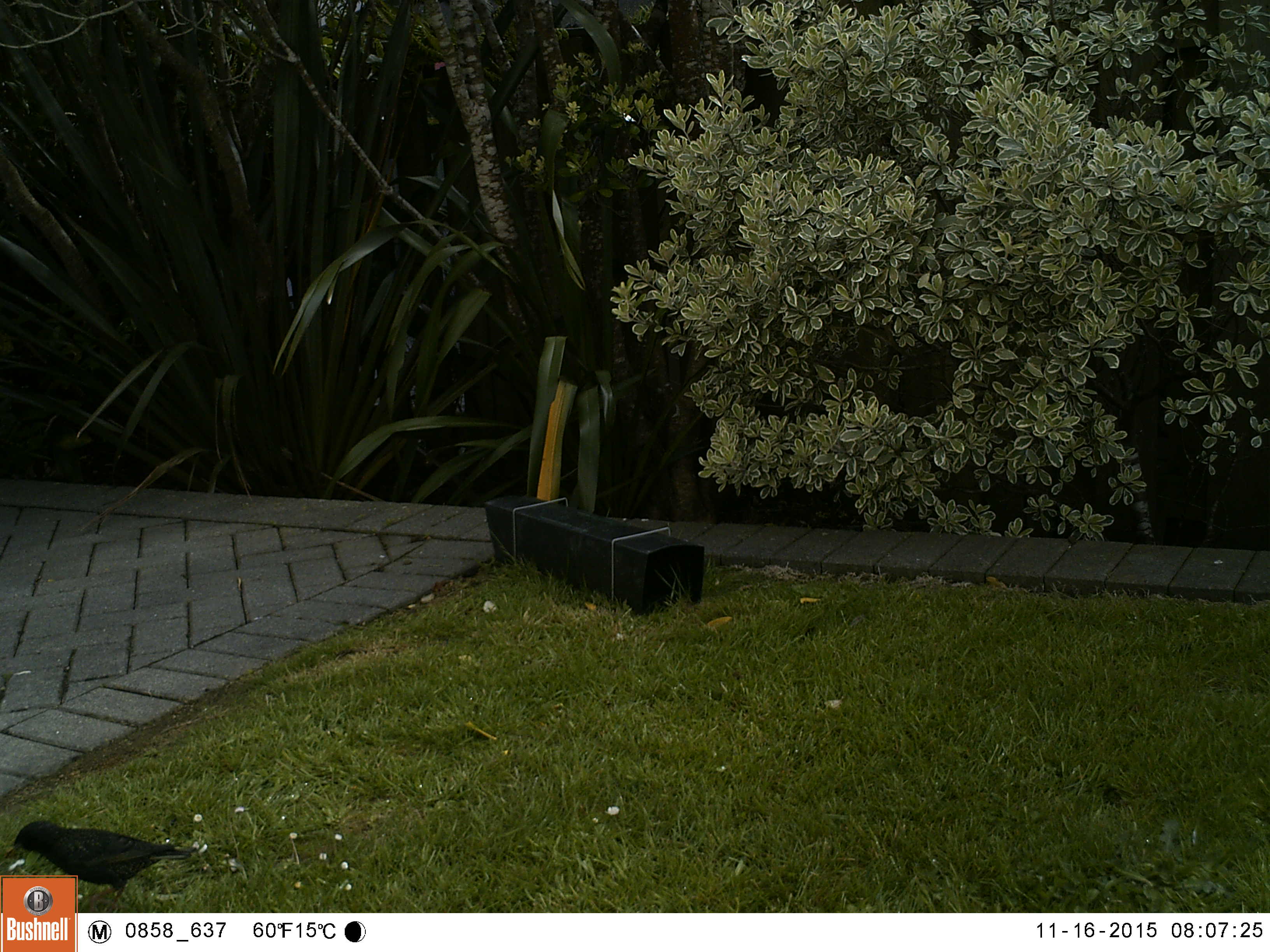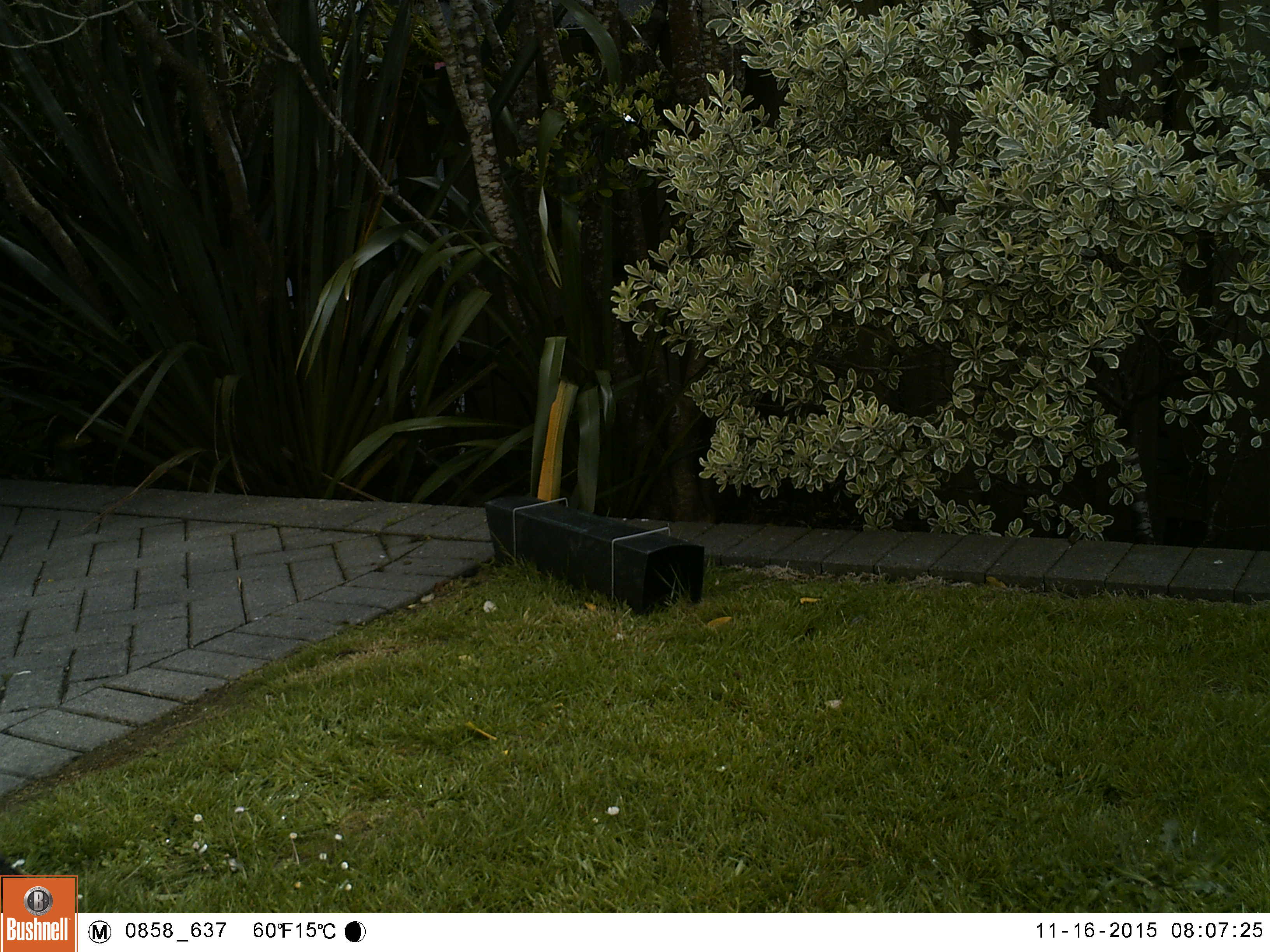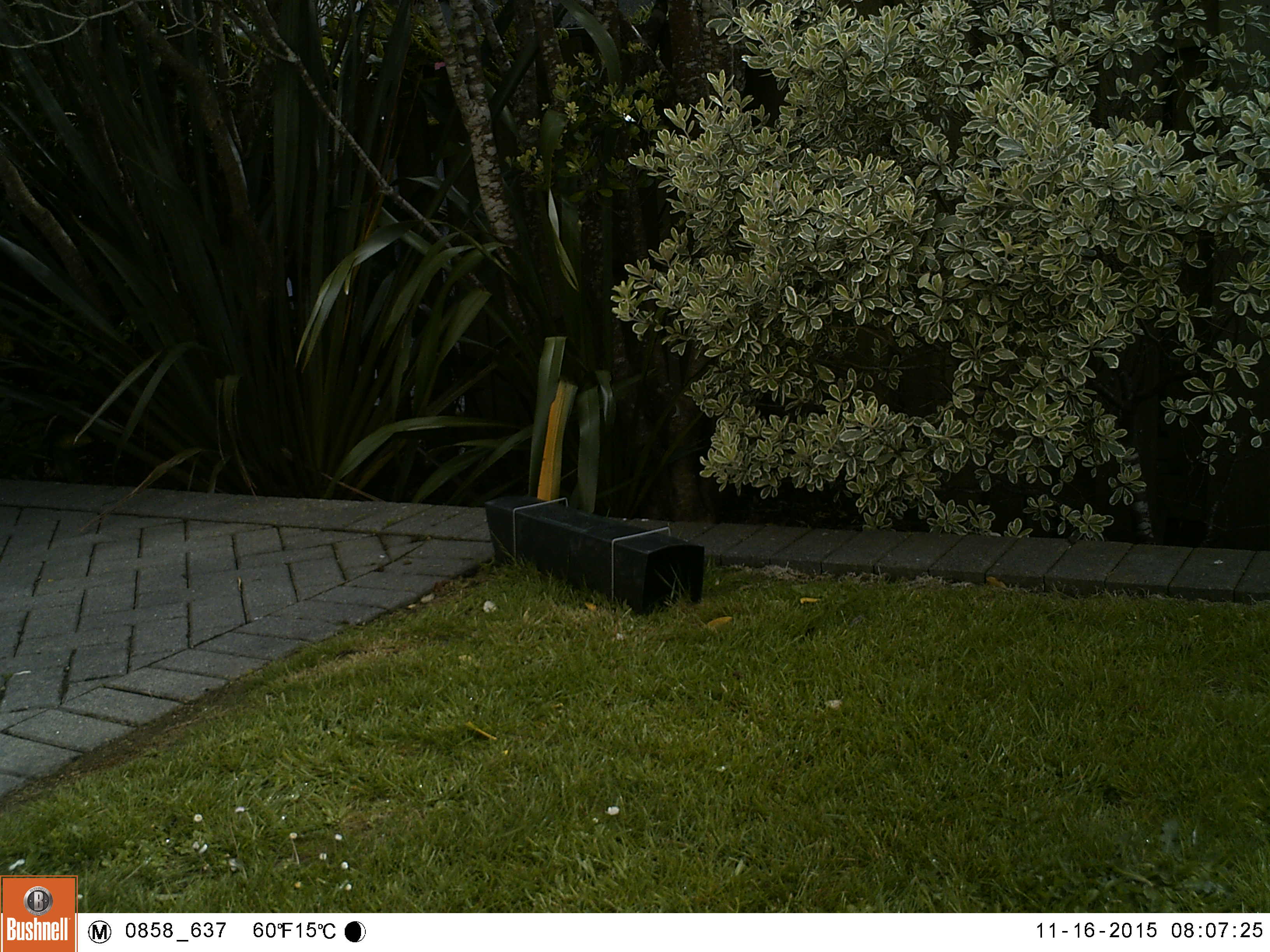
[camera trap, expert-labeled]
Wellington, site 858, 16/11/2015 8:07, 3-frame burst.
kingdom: Animalia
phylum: Chordata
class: Aves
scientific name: Aves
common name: bird